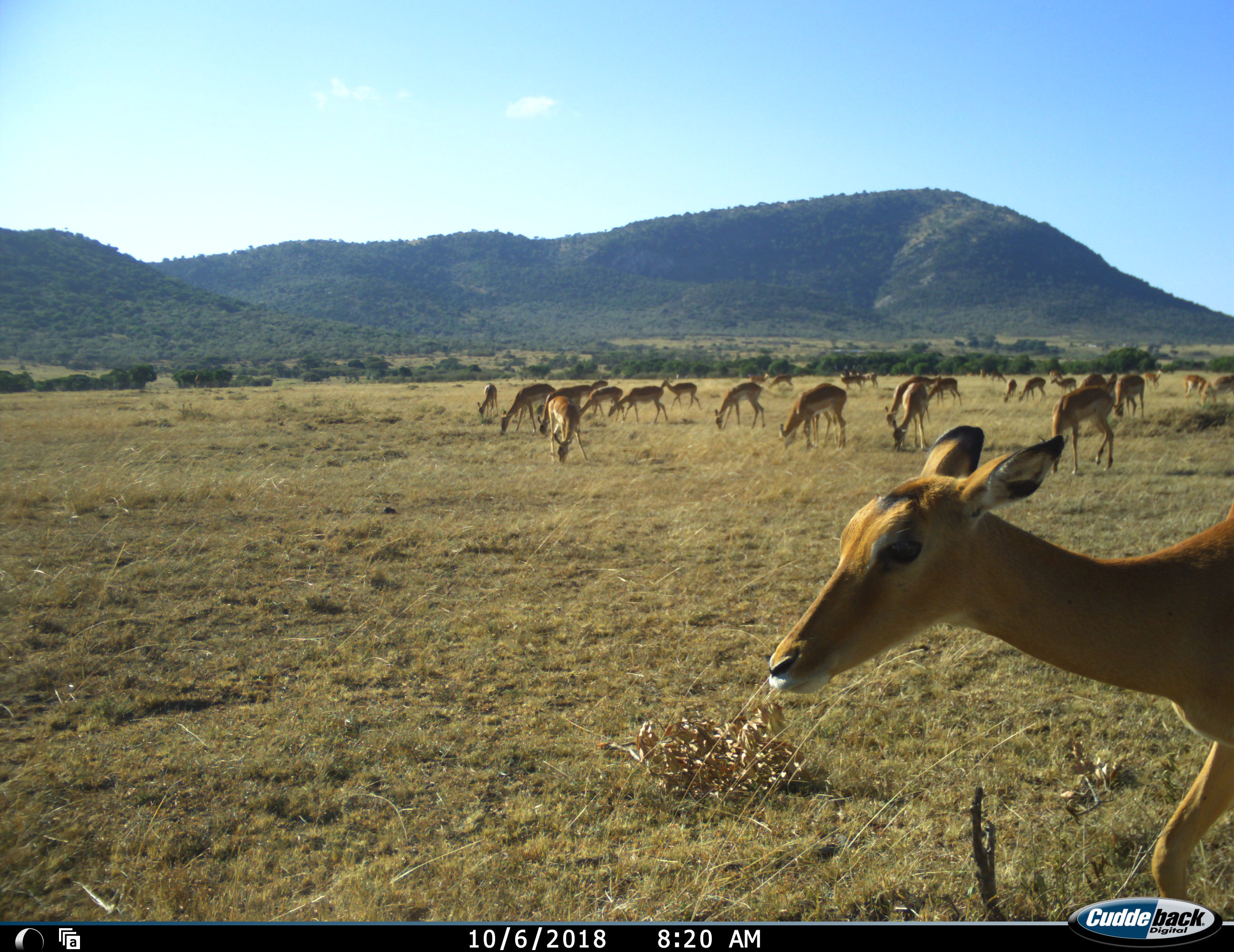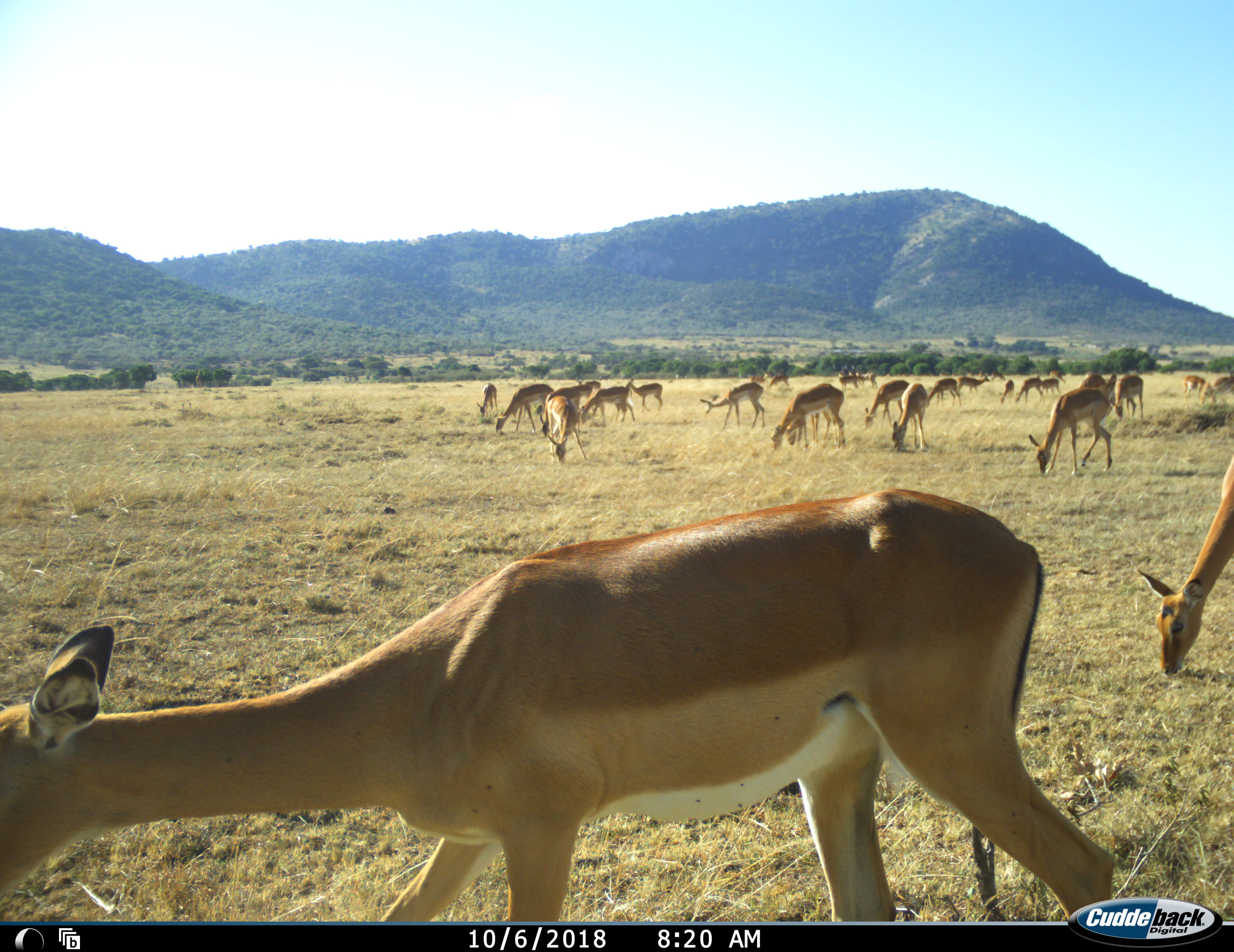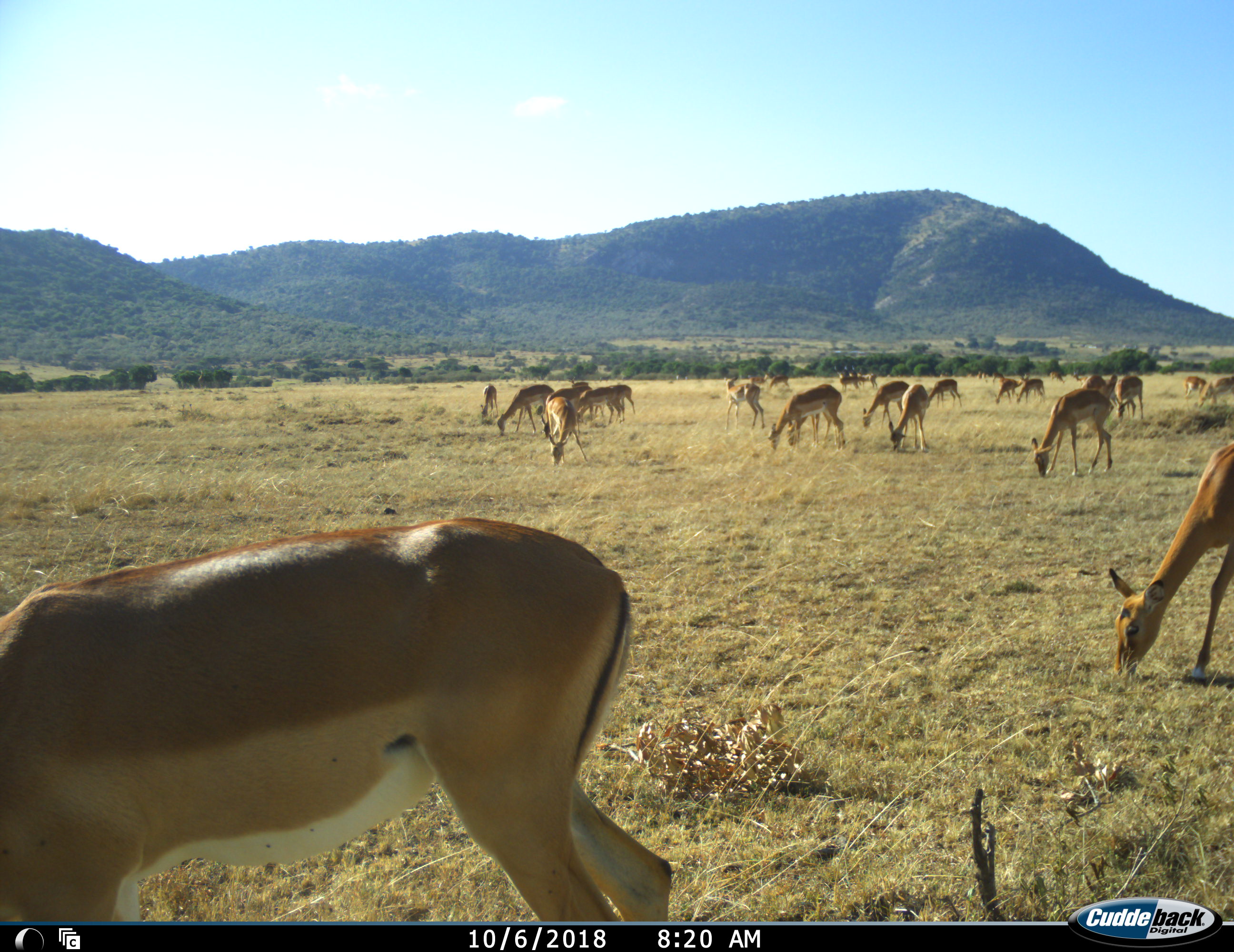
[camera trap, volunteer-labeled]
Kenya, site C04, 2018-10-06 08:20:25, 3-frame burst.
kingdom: Animalia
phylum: Chordata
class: Mammalia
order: Artiodactyla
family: Bovidae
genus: Aepyceros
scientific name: Aepyceros melampus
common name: impala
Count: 11-50.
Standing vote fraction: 86%.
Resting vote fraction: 0%.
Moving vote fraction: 86%.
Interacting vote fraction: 0%.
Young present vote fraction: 14%.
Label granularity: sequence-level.